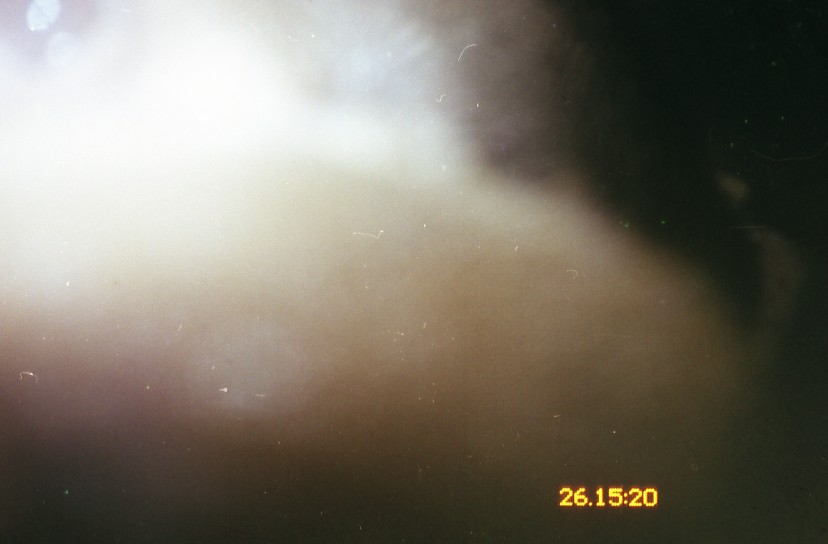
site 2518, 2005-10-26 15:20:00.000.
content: unidentified animal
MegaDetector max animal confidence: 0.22